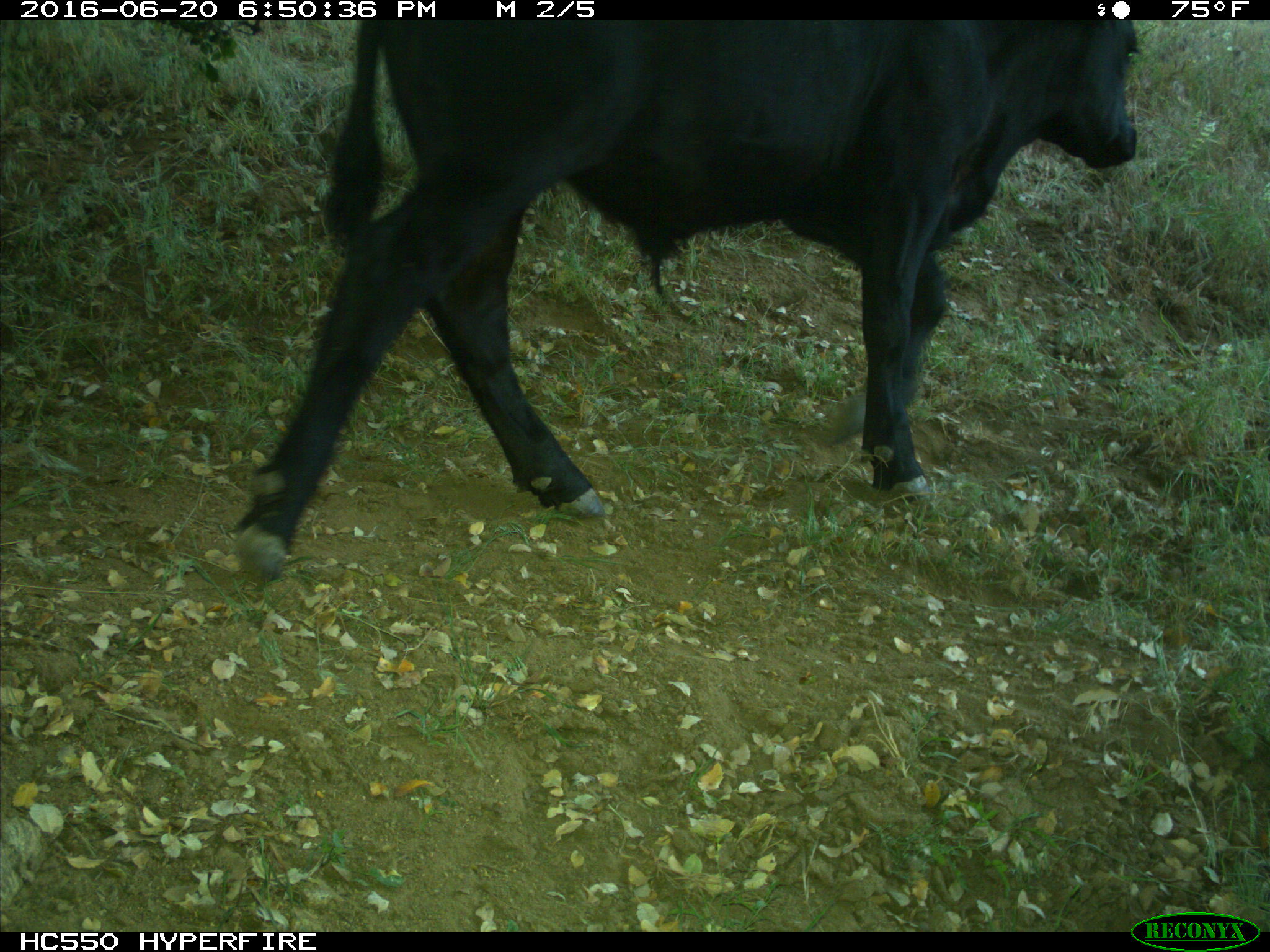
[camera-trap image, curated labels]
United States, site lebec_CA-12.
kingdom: Animalia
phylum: Chordata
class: Mammalia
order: Artiodactyla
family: Bovidae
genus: Bos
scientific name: Bos taurus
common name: domestic cow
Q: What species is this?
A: Bos taurus (domestic cow).